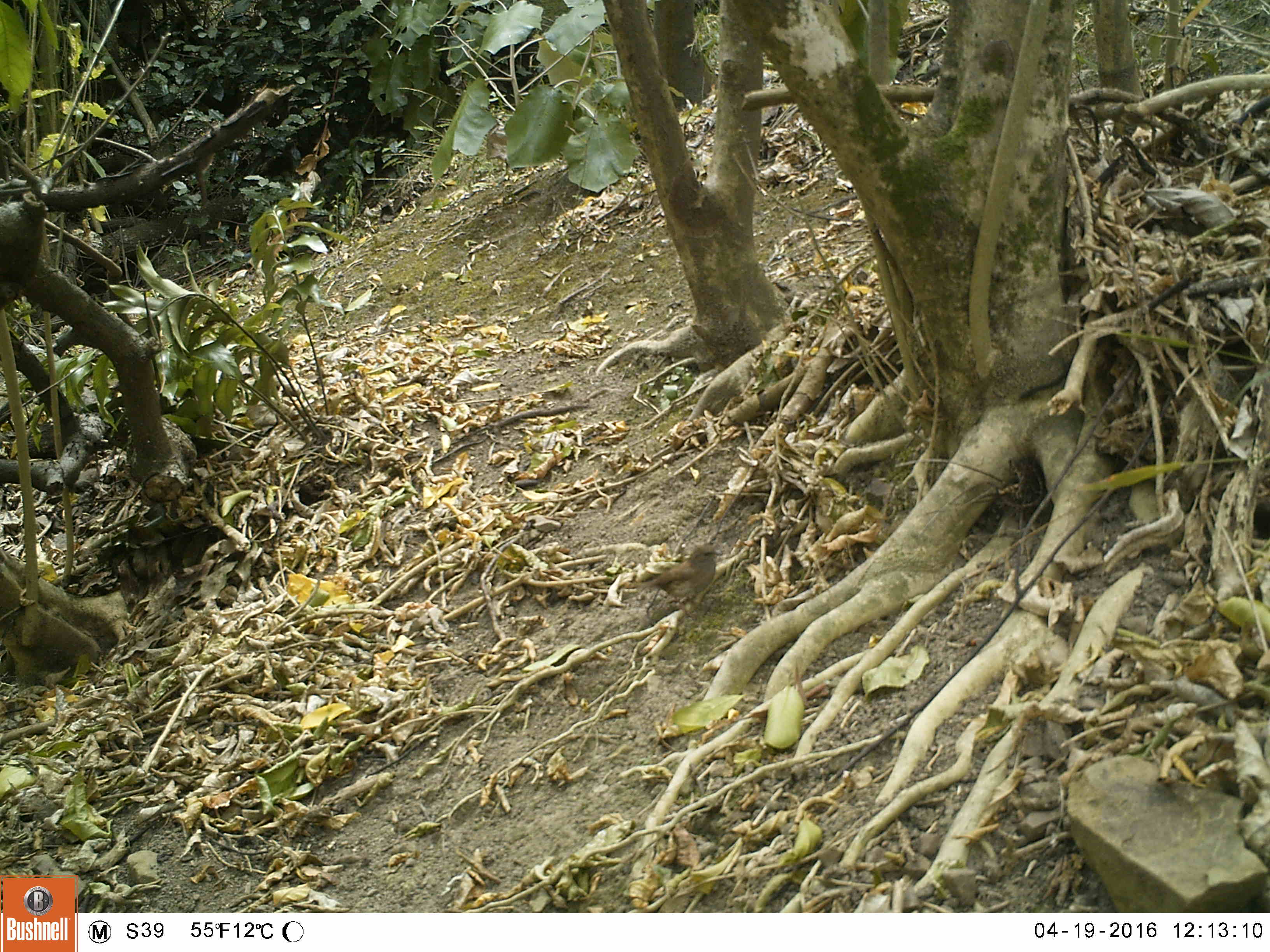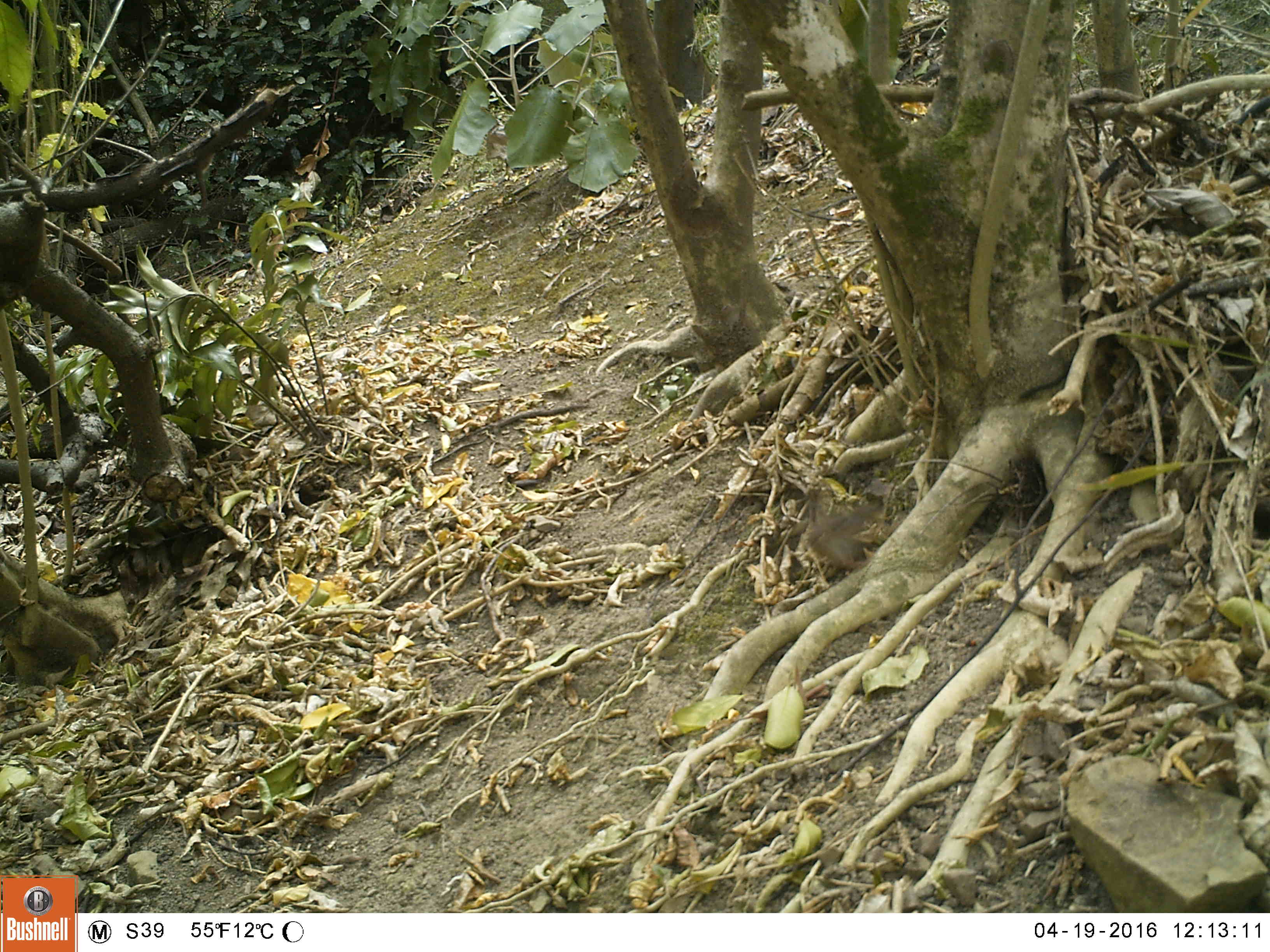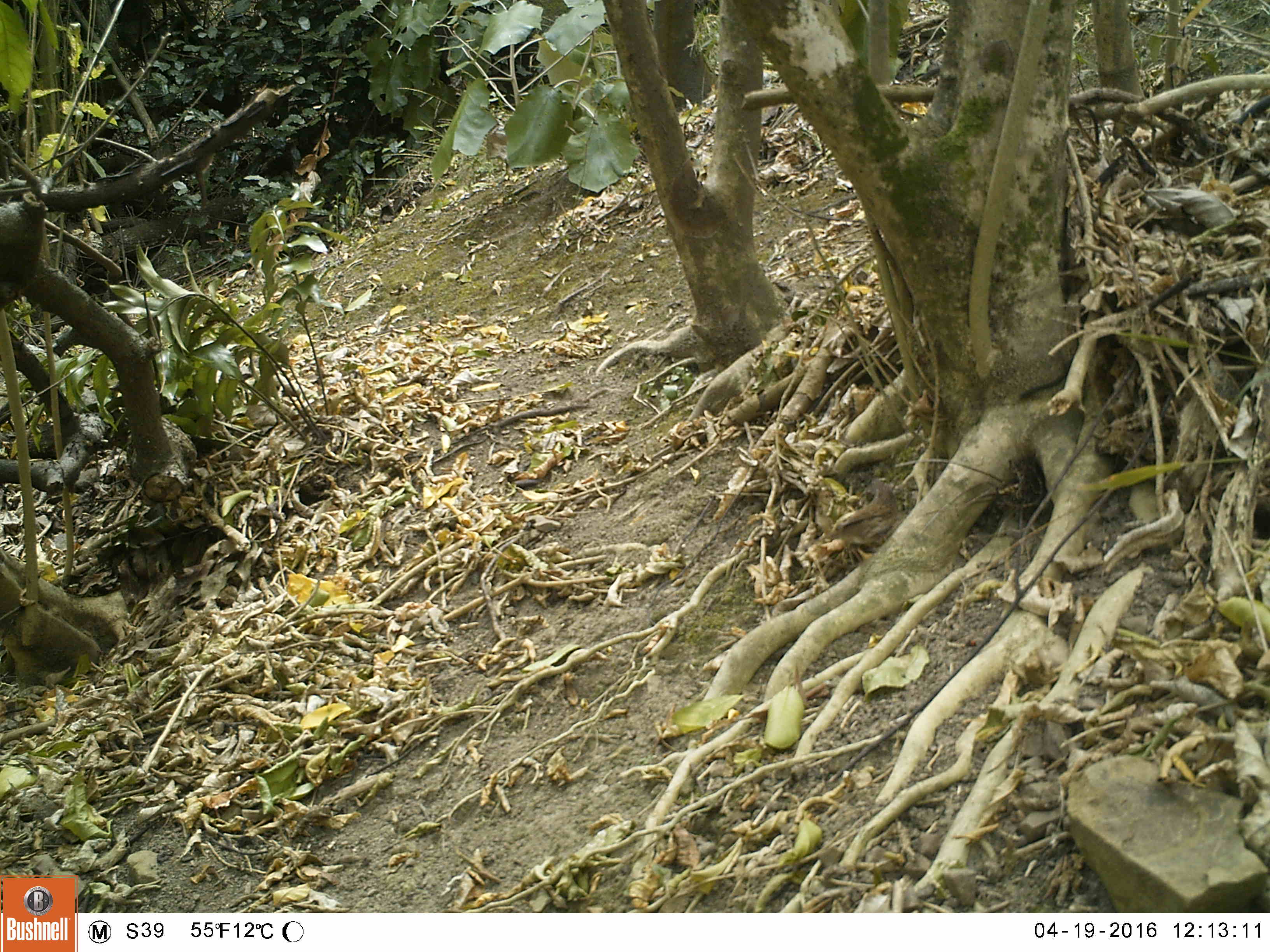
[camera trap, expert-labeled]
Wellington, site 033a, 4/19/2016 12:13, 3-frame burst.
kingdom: Animalia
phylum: Chordata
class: Aves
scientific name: Aves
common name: bird